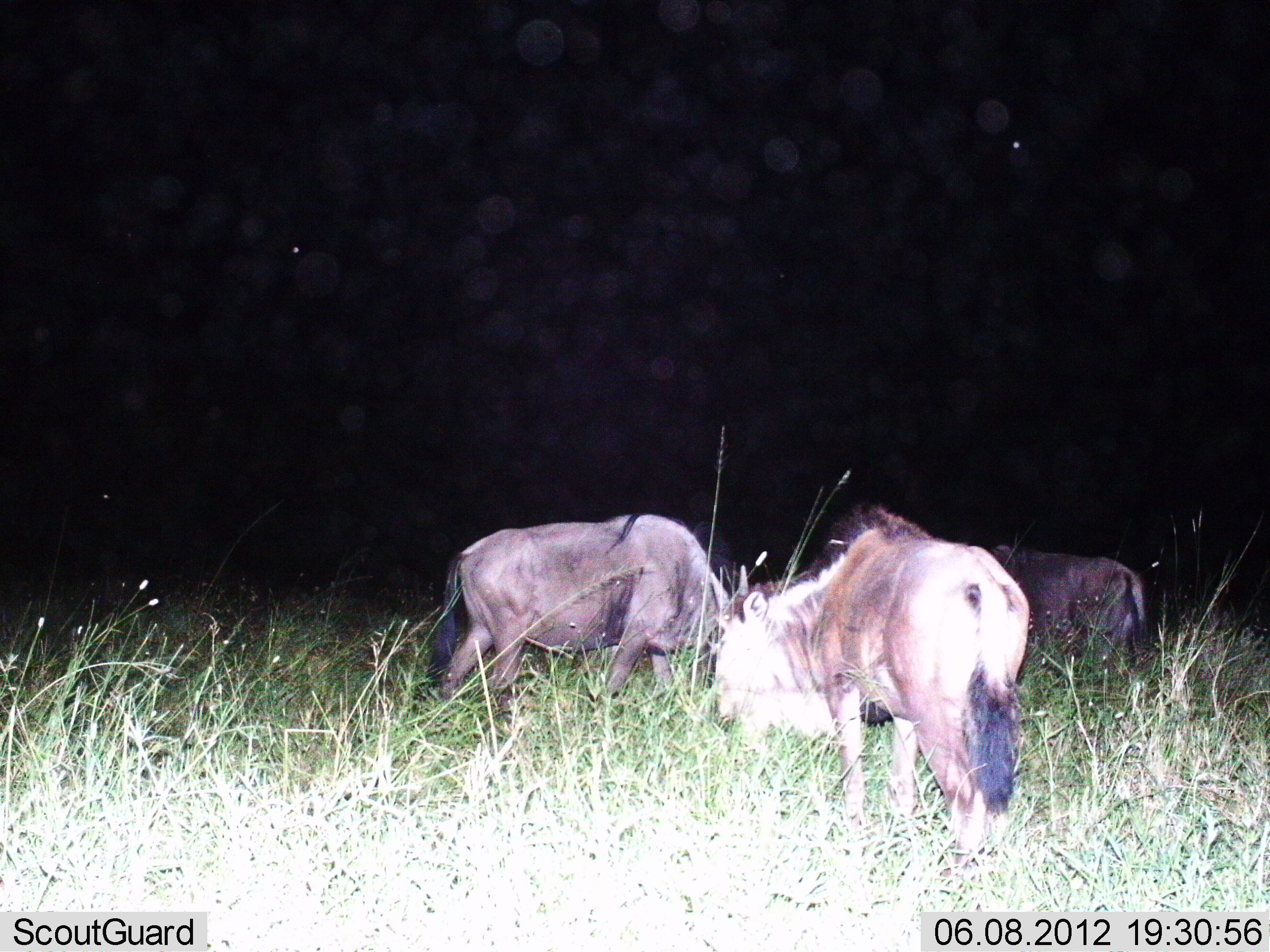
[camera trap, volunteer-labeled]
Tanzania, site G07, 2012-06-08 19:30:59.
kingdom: Animalia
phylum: Chordata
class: Mammalia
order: Artiodactyla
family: Bovidae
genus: Connochaetes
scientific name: Connochaetes taurinus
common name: blue wildebeest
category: wildebeest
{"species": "wildebeest (blue wildebeest) (Connochaetes taurinus)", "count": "3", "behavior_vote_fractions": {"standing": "20%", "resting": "0%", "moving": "10%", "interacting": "0%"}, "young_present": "0%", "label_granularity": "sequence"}